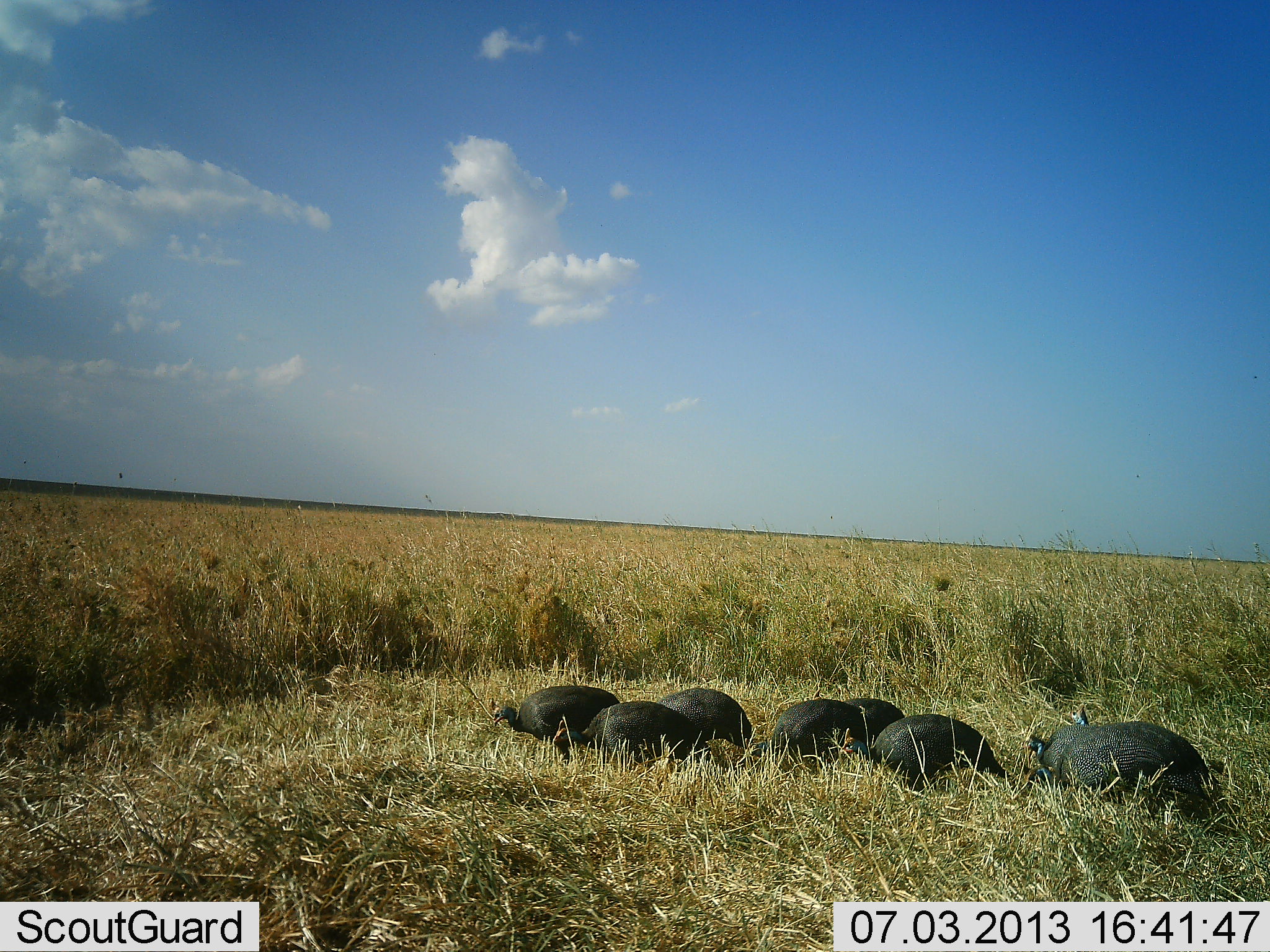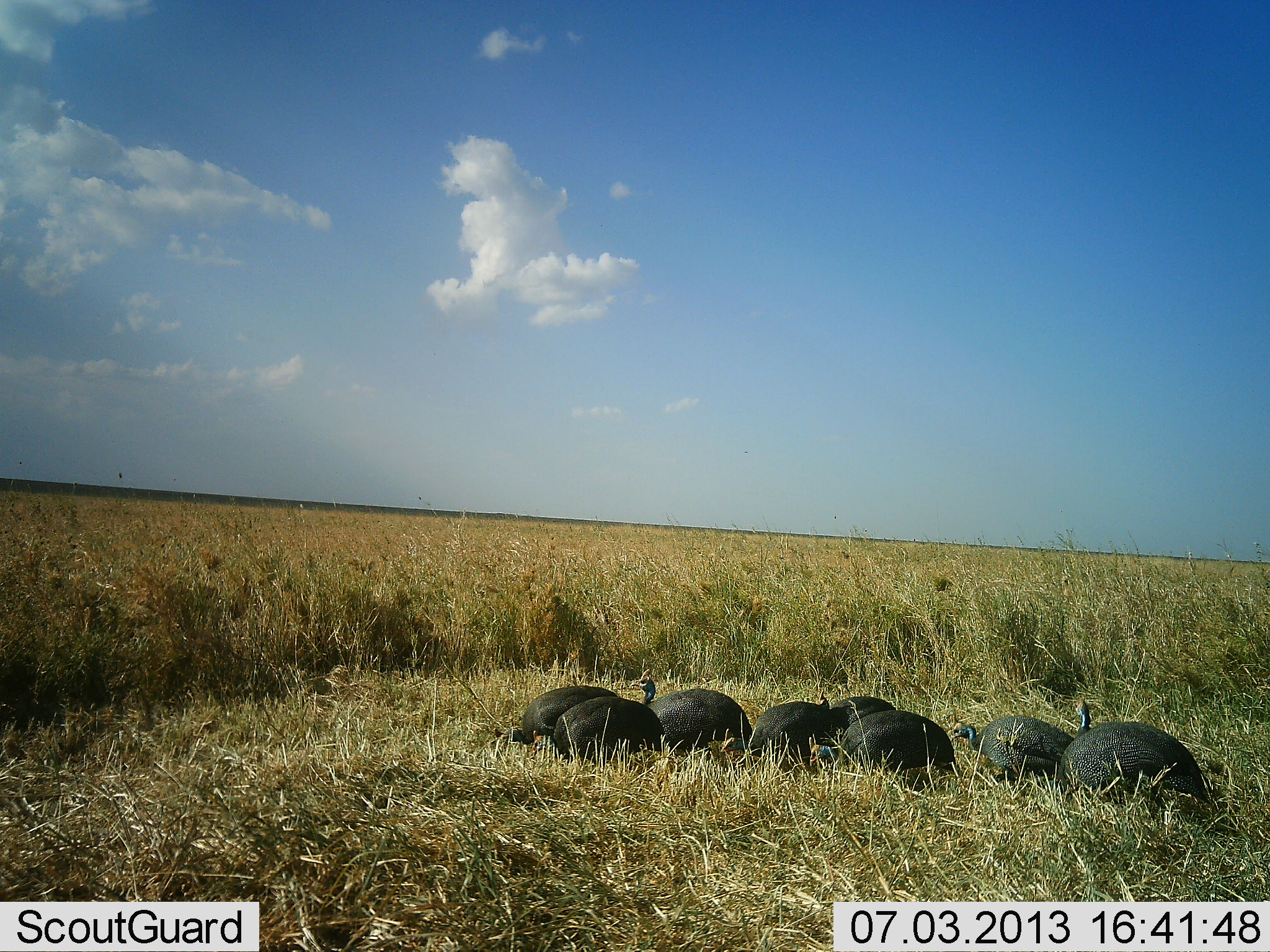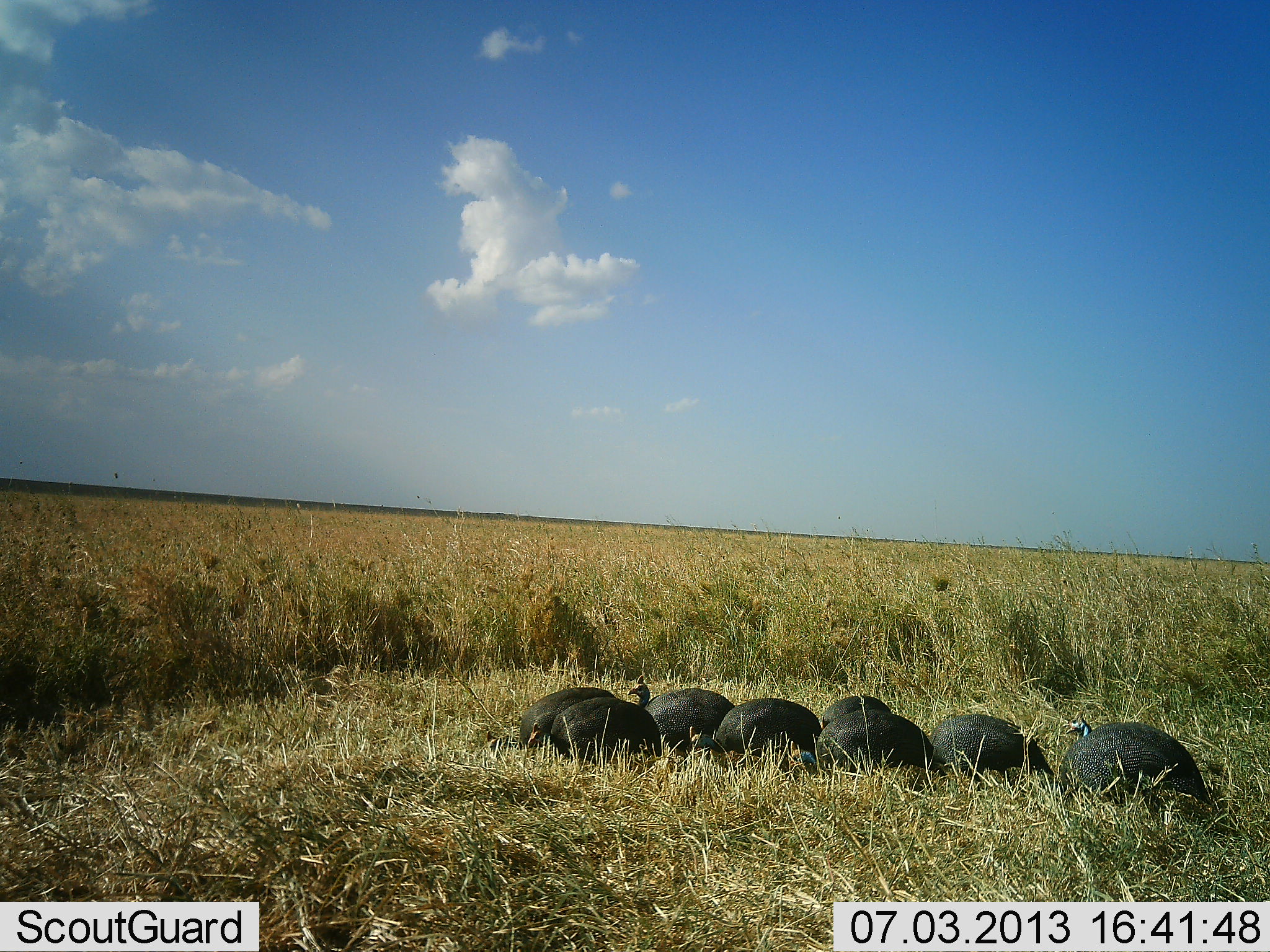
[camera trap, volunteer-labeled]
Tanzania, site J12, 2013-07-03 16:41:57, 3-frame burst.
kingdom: Animalia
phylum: Chordata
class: Aves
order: Galliformes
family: Numididae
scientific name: Numididae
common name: guinea fowl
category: guineafowl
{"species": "guineafowl (guinea fowl) (Numididae)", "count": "8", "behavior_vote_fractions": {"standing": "40%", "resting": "0%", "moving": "40%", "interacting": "0%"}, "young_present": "10%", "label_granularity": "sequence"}